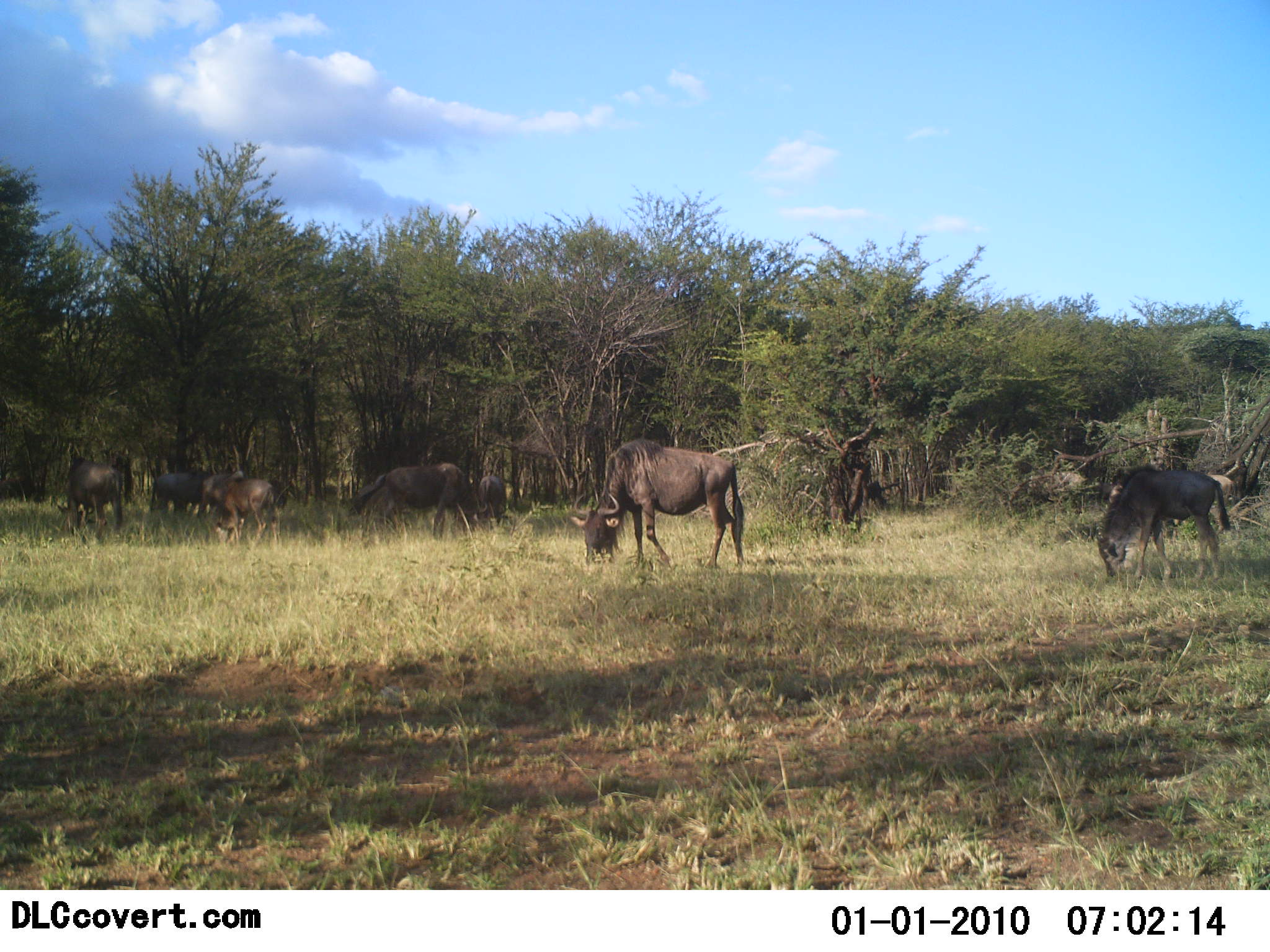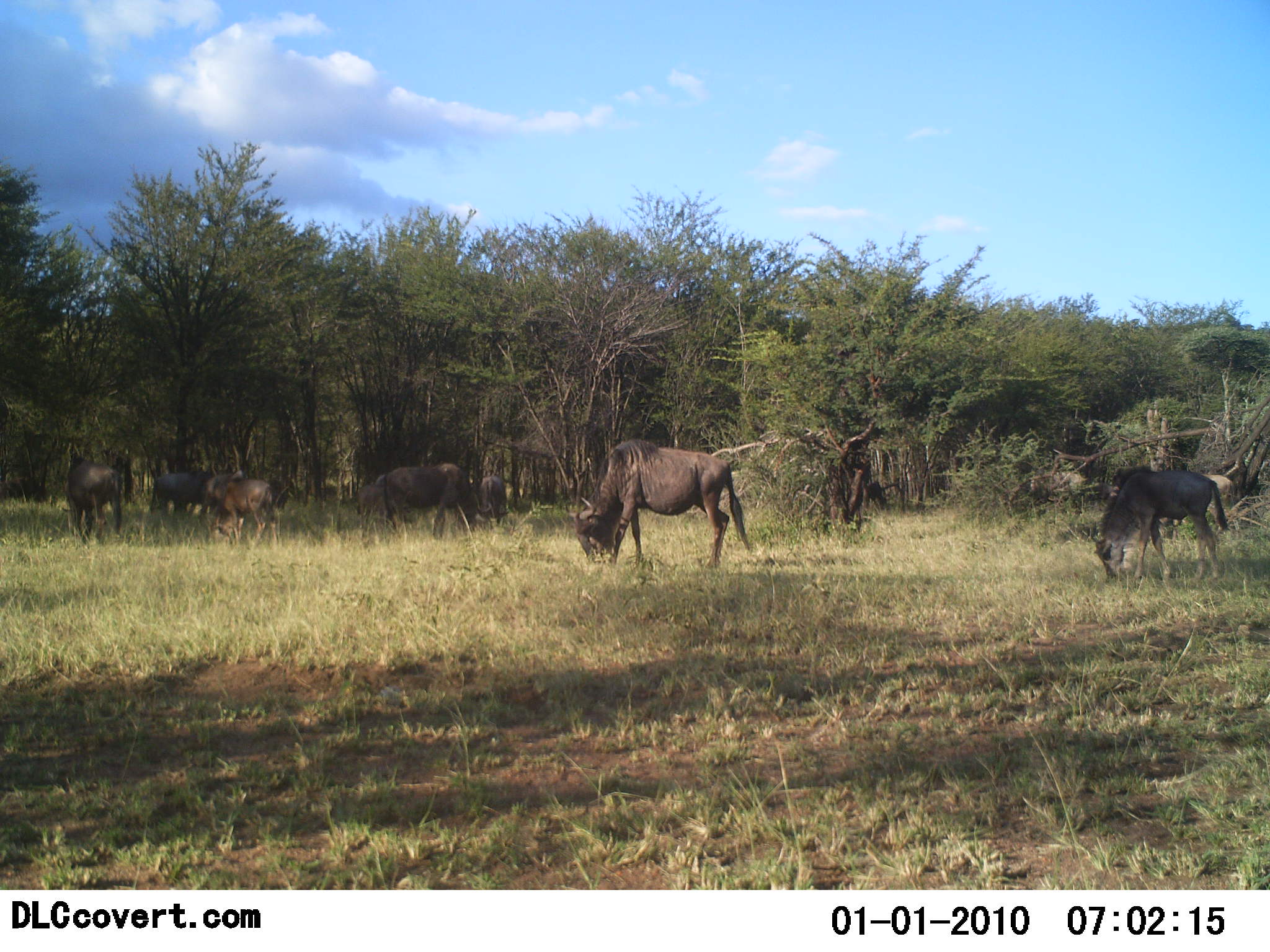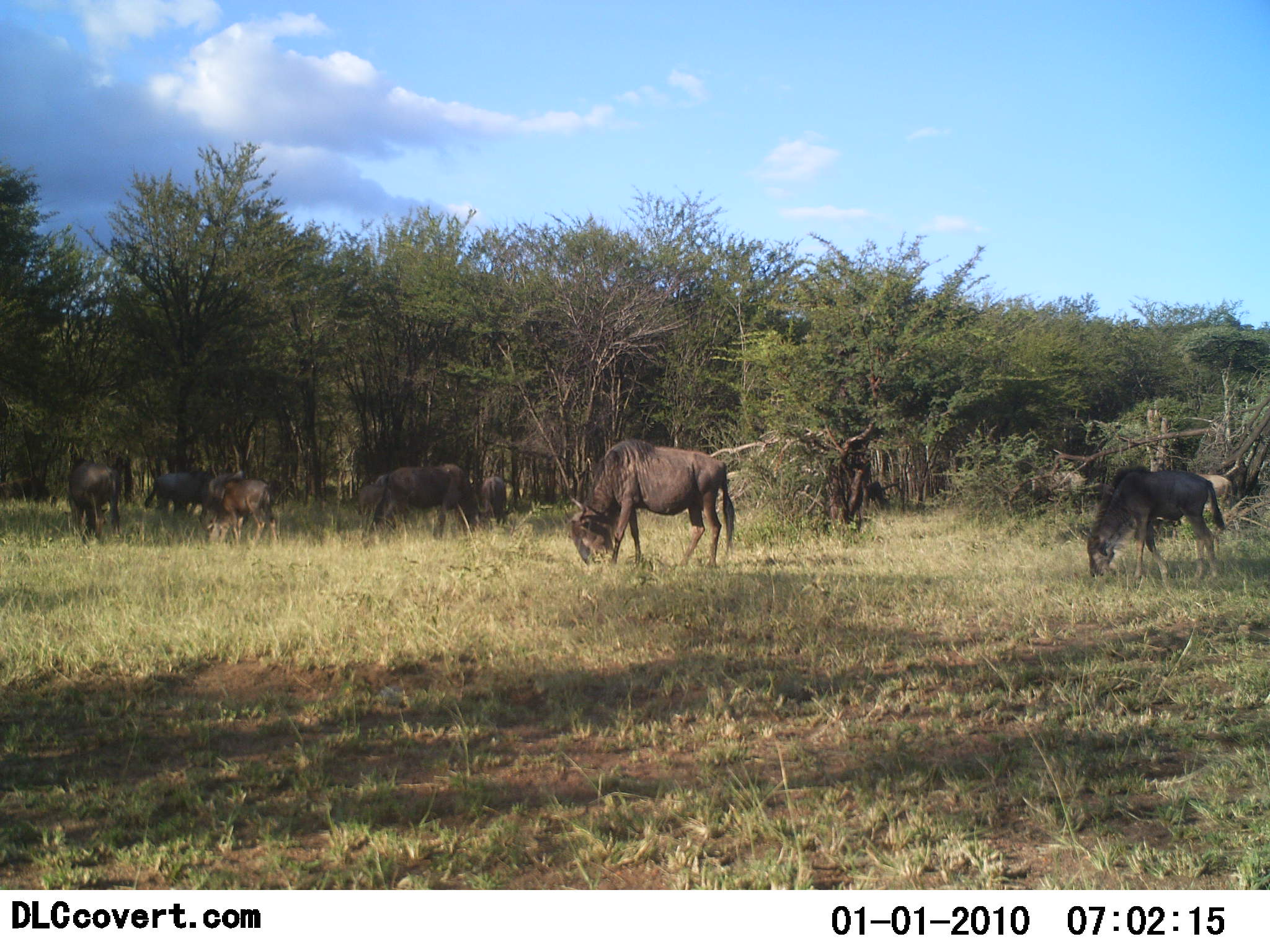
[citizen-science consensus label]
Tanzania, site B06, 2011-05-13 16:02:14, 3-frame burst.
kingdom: Animalia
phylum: Chordata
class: Mammalia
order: Artiodactyla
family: Bovidae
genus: Connochaetes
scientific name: Connochaetes taurinus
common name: blue wildebeest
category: wildebeest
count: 7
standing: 27%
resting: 9%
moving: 0%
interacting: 0%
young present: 27%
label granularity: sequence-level